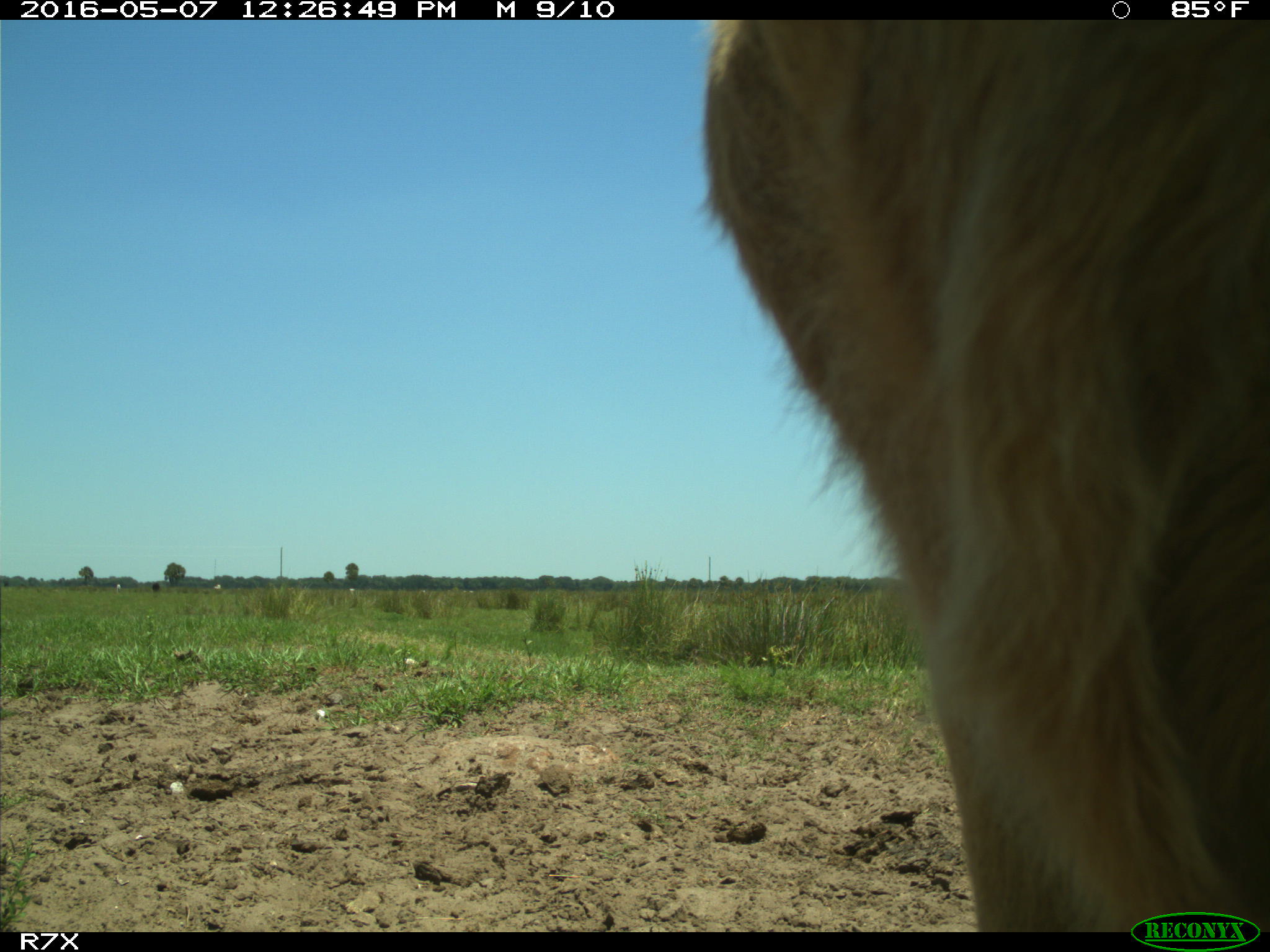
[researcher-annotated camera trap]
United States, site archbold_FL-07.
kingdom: Animalia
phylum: Chordata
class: Mammalia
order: Artiodactyla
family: Bovidae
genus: Bos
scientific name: Bos taurus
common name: domestic cow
Bos taurus (domestic cow).